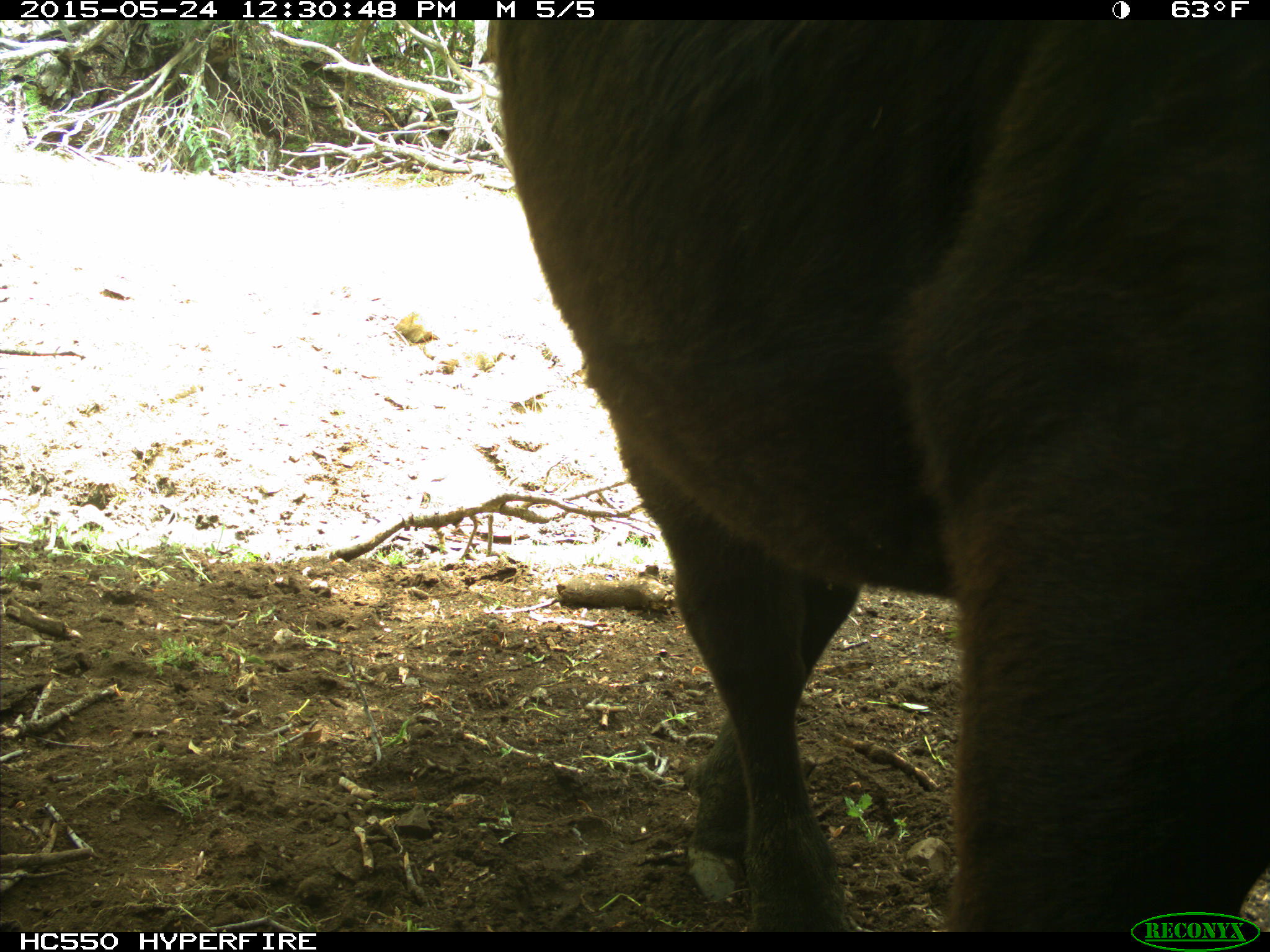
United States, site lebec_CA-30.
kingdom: Animalia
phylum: Chordata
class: Mammalia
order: Artiodactyla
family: Bovidae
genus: Bos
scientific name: Bos taurus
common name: domestic cow